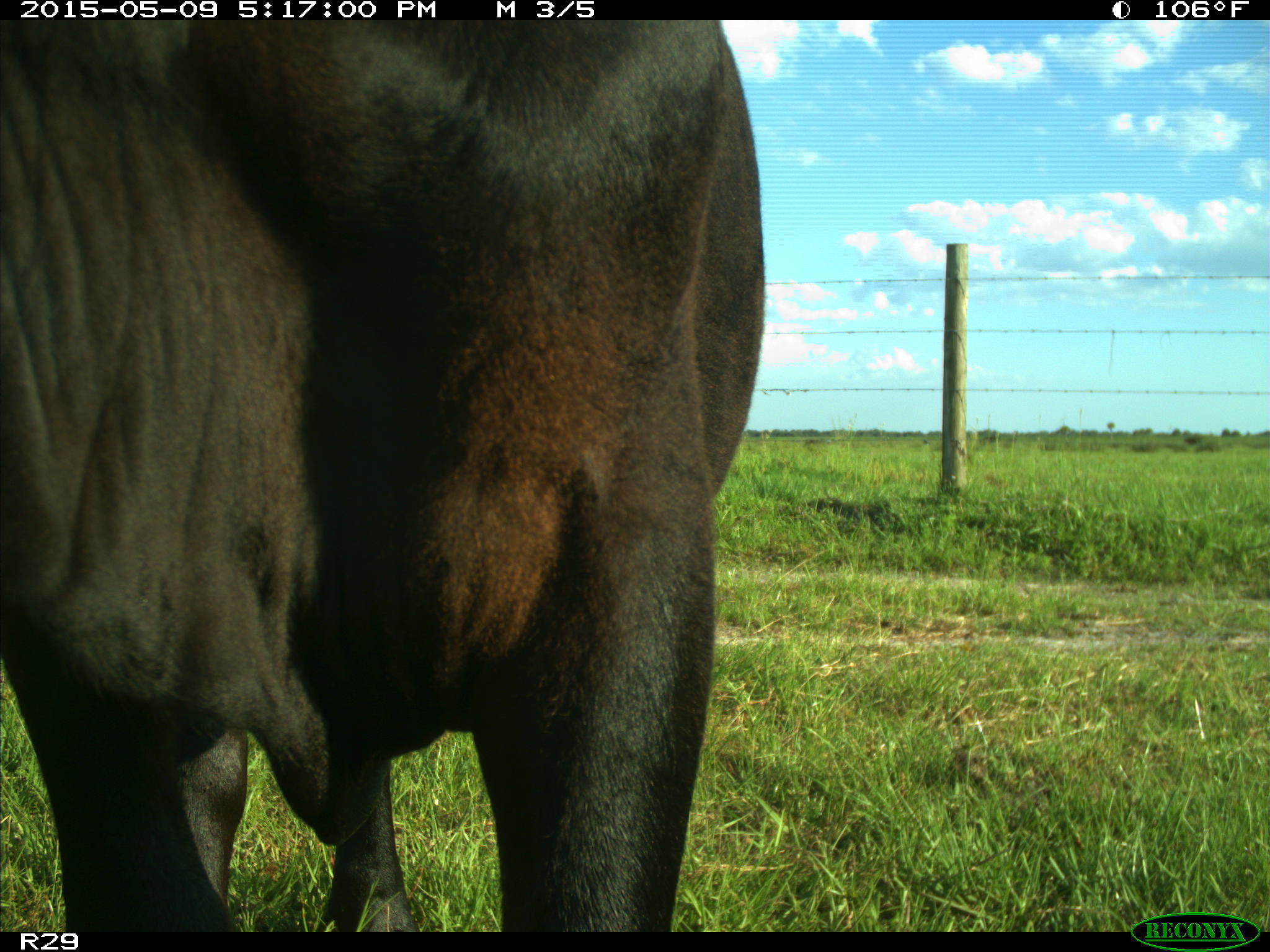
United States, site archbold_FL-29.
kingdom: Animalia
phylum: Chordata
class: Mammalia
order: Artiodactyla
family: Bovidae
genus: Bos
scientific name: Bos taurus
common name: domestic cow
Bos taurus (domestic cow).